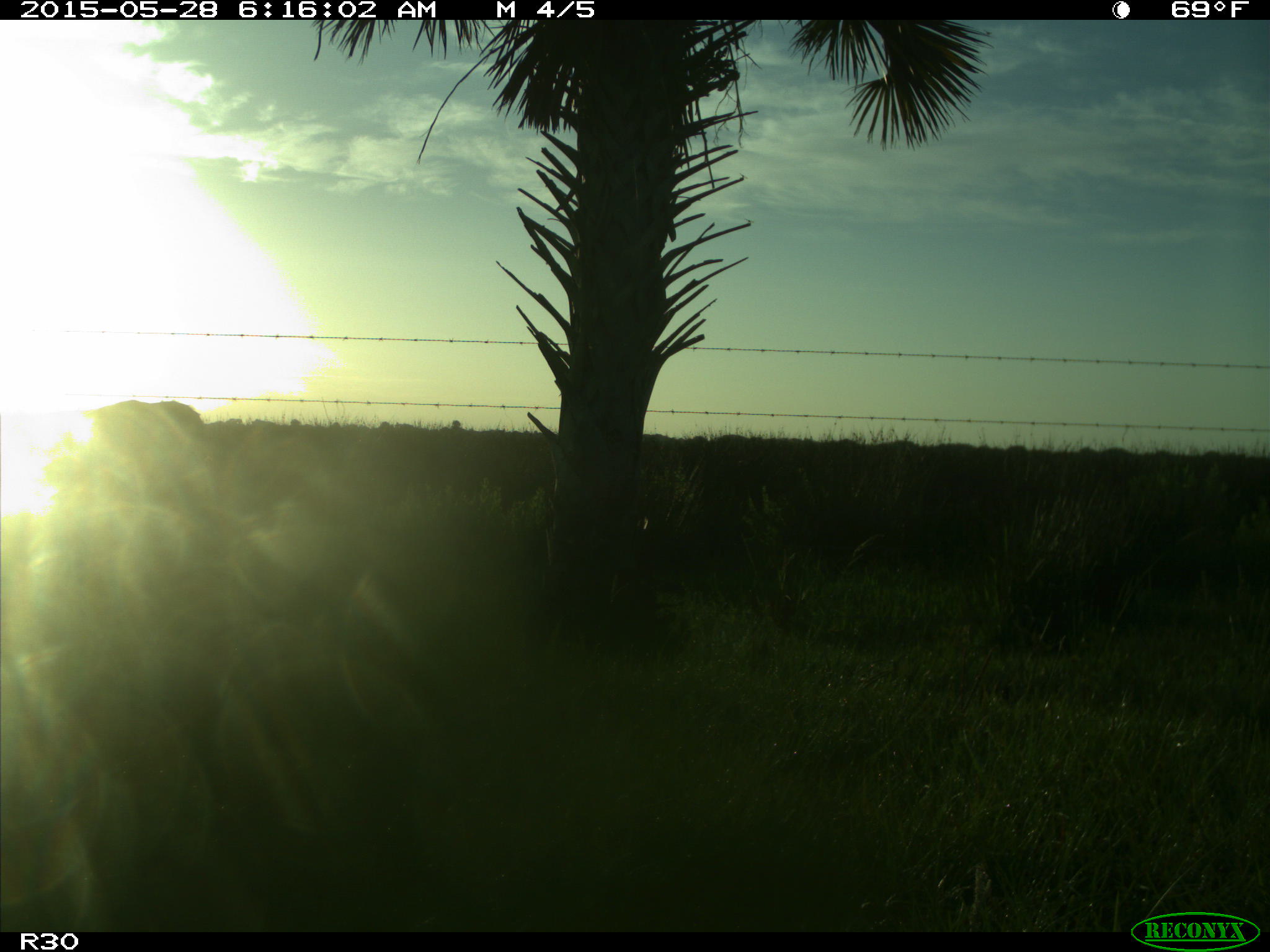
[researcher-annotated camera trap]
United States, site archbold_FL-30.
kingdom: Animalia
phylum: Chordata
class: Mammalia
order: Artiodactyla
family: Bovidae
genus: Bos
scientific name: Bos taurus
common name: domestic cow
Bos taurus (domestic cow).